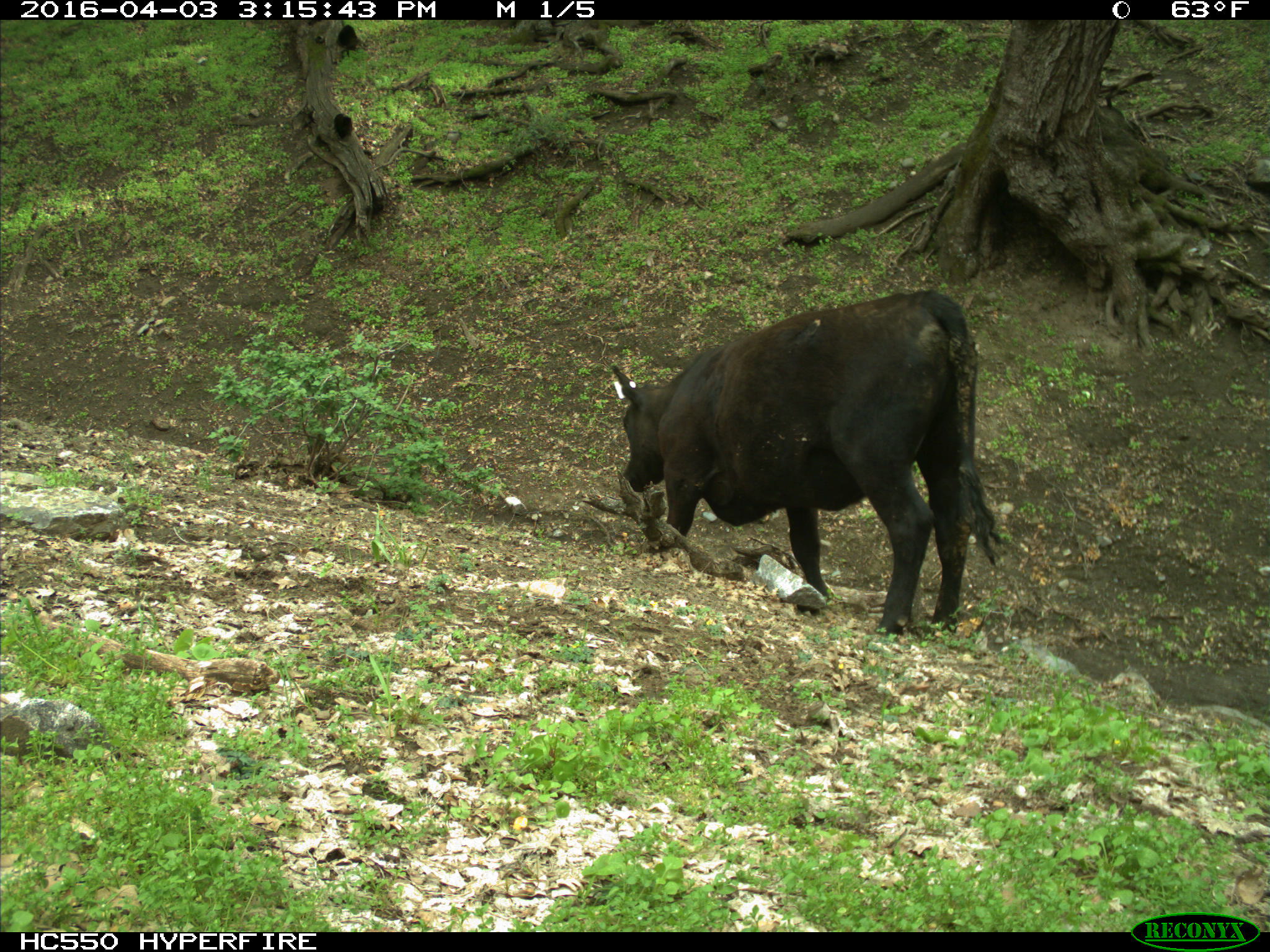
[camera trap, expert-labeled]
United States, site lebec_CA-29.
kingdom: Animalia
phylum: Chordata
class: Mammalia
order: Artiodactyla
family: Bovidae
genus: Bos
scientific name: Bos taurus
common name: domestic cow